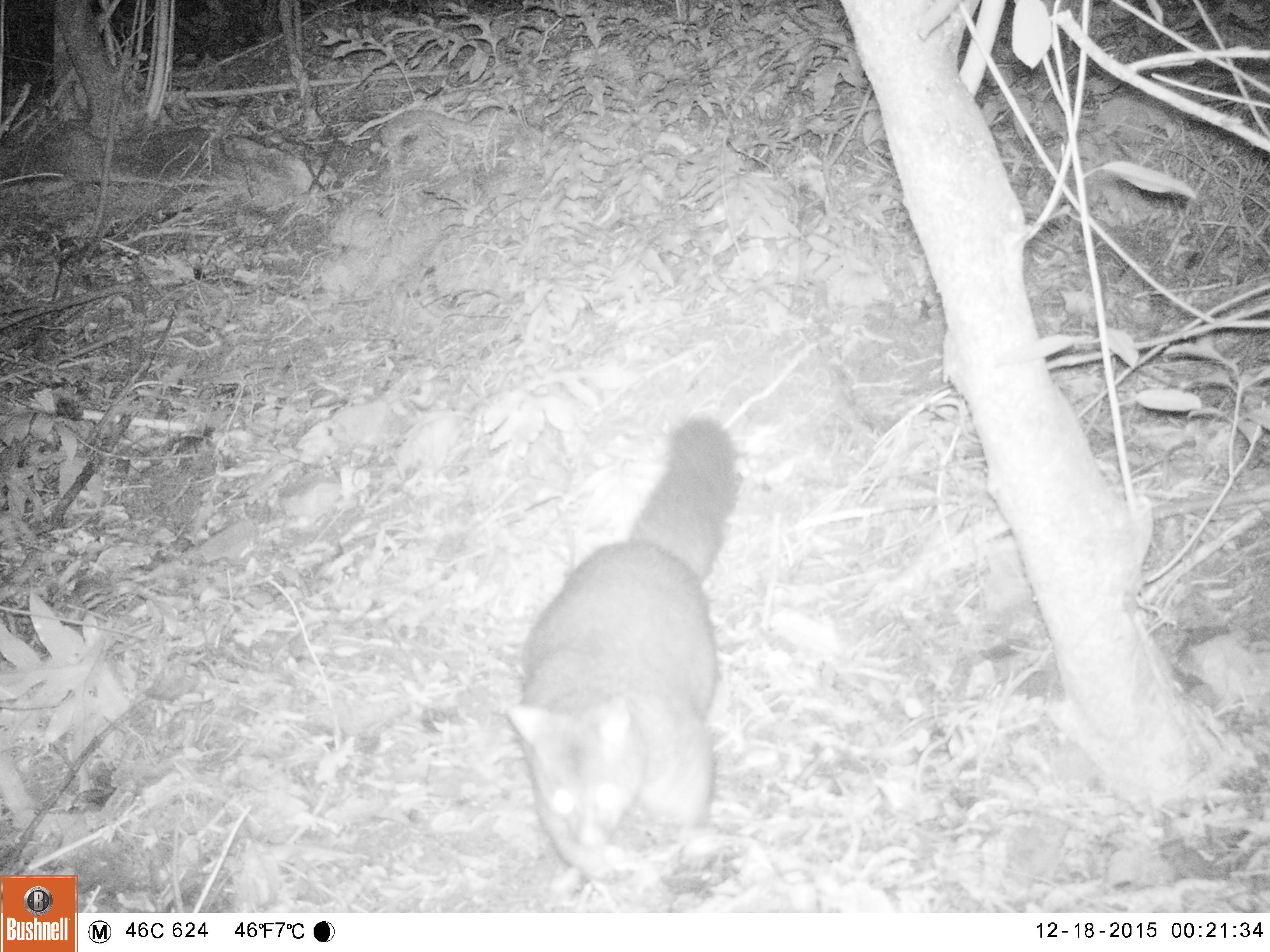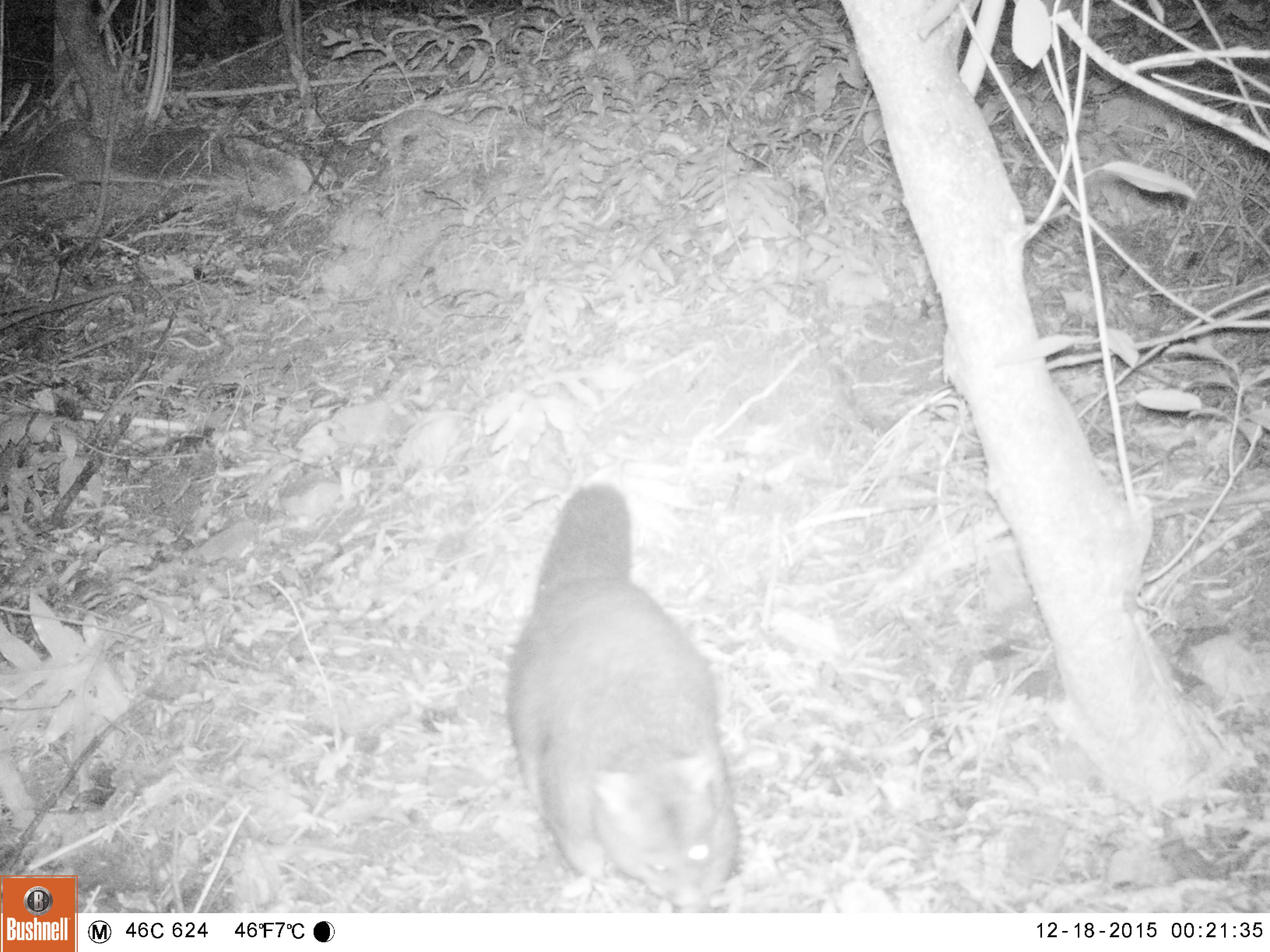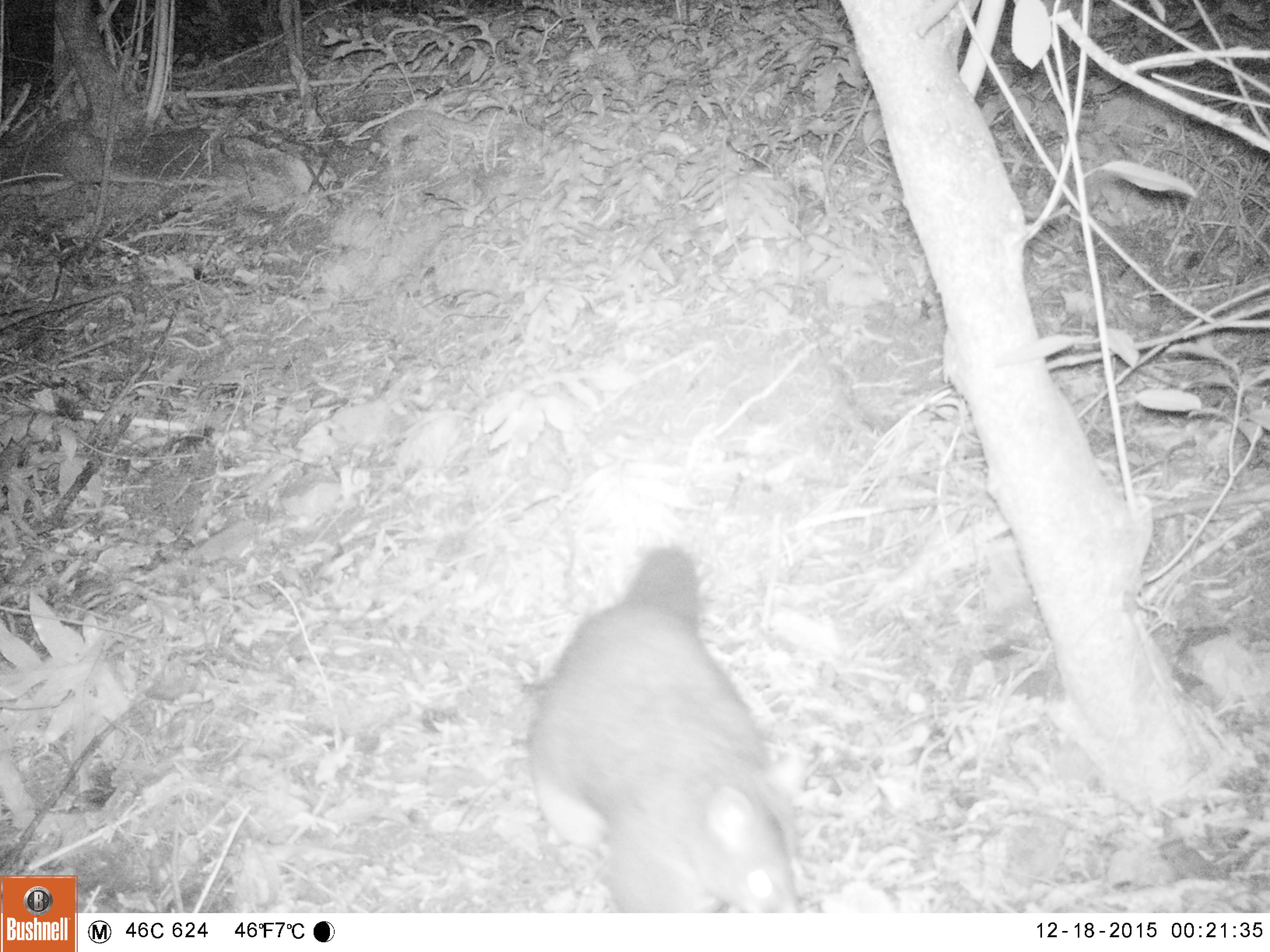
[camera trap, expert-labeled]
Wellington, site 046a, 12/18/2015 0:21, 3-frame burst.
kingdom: Animalia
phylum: Chordata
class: Mammalia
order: Didelphimorphia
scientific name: Didelphimorphia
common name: possum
Possum (Didelphimorphia).